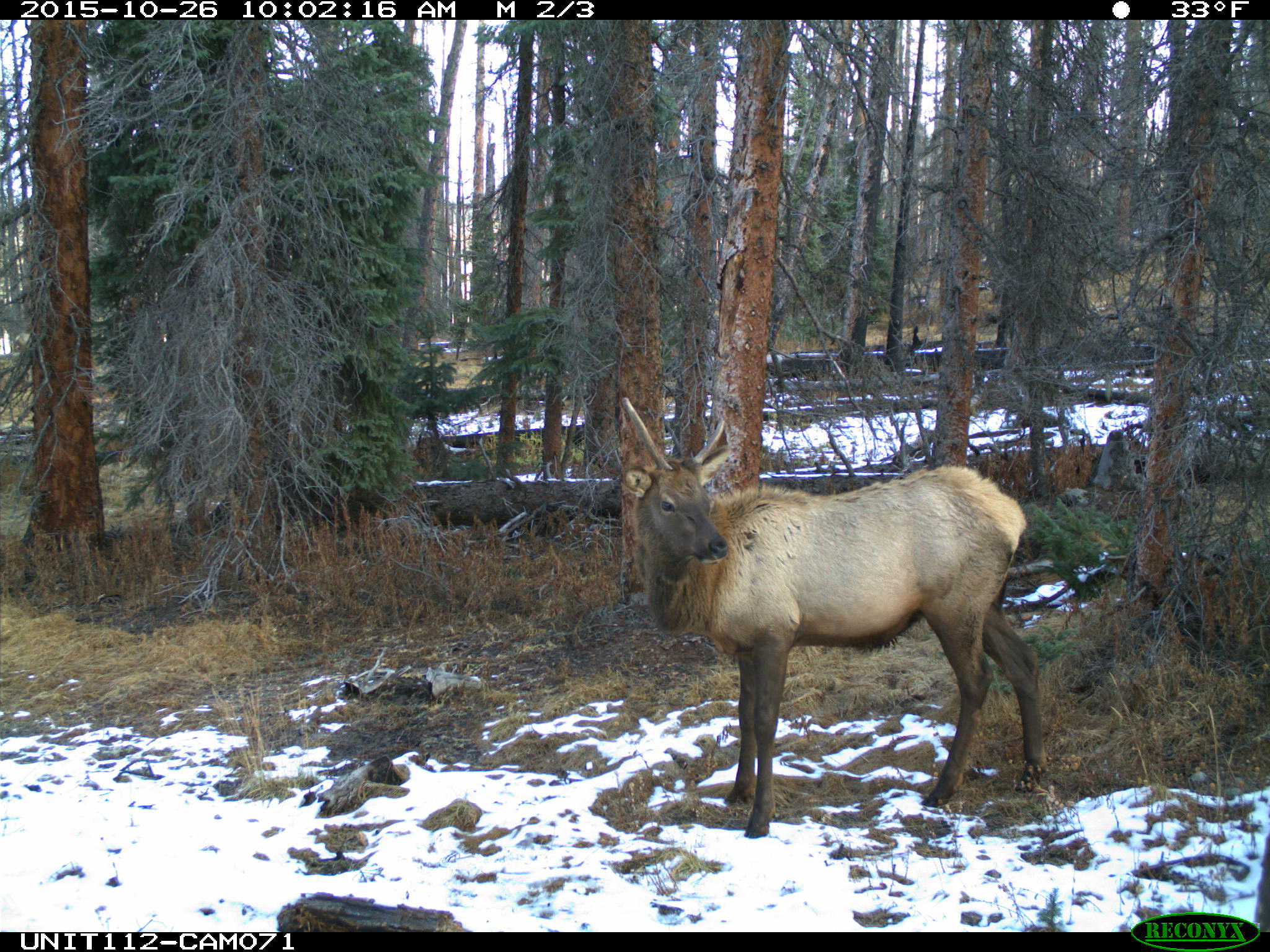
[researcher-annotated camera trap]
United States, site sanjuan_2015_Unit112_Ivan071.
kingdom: Animalia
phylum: Chordata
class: Mammalia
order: Artiodactyla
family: Cervidae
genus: Cervus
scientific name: Cervus elaphus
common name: red deer